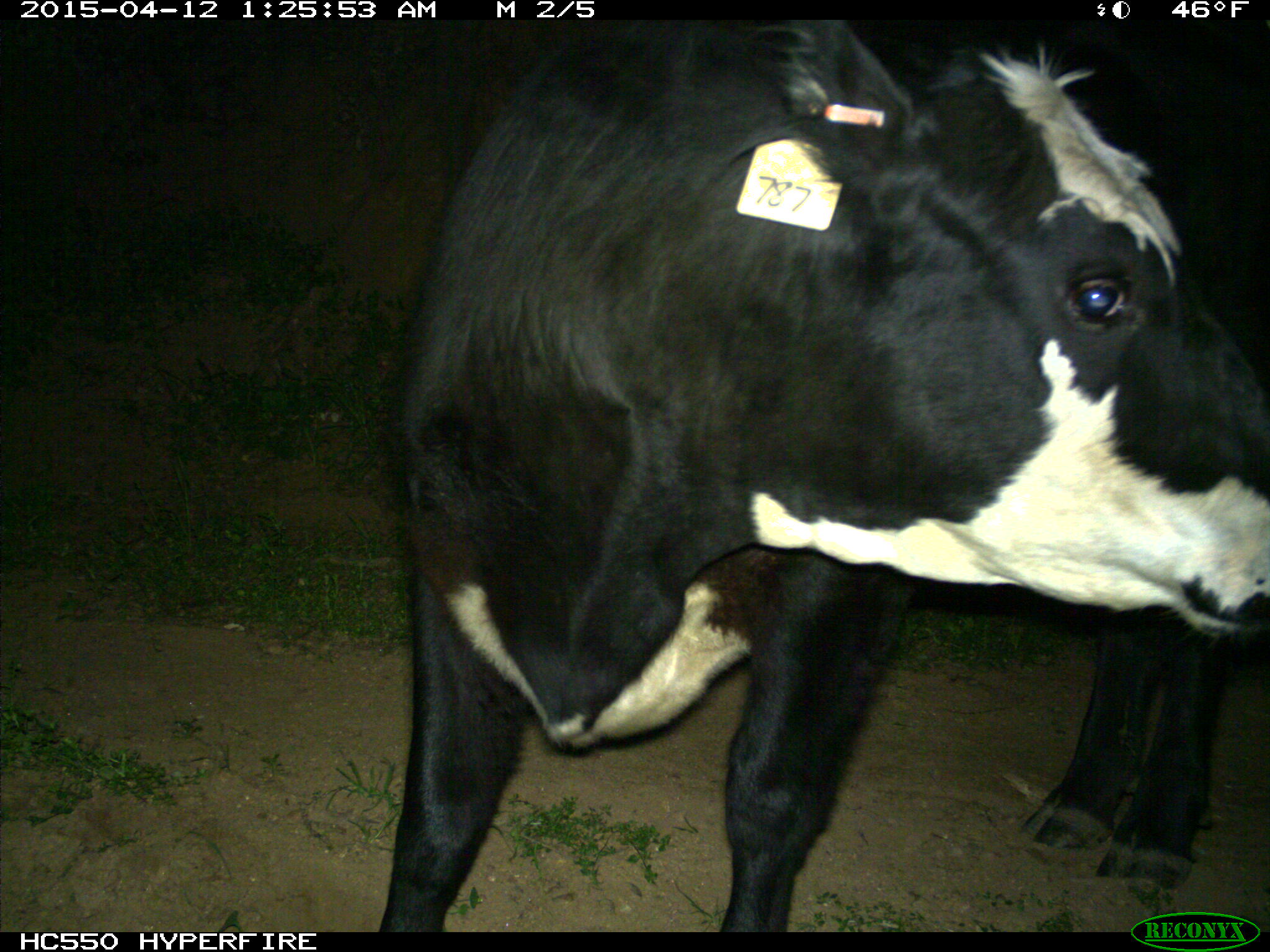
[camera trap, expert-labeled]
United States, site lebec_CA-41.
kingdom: Animalia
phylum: Chordata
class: Mammalia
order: Artiodactyla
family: Bovidae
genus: Bos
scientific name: Bos taurus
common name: domestic cow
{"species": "Bos taurus (domestic cow)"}